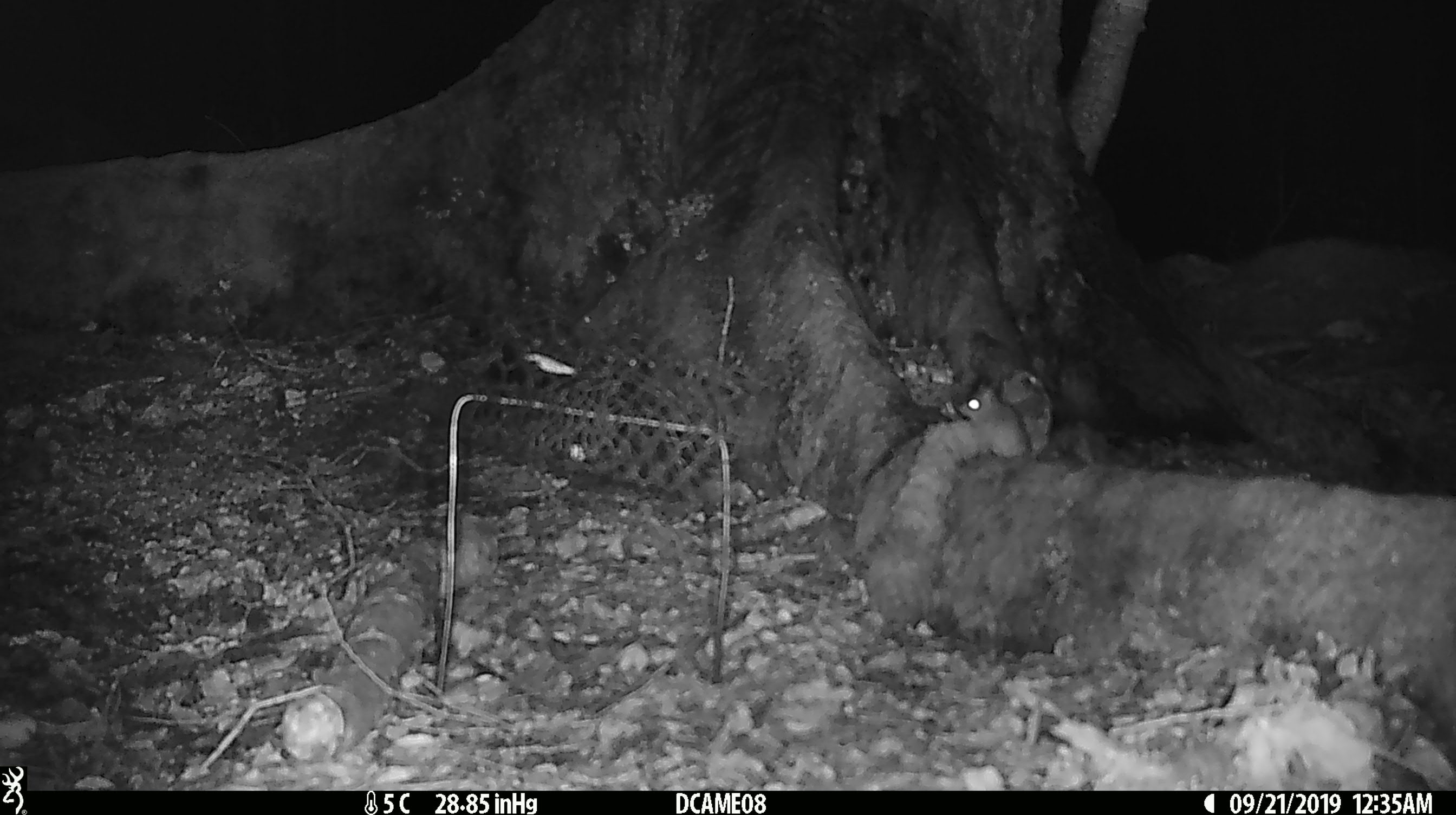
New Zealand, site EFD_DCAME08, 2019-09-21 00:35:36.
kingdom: Animalia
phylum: Chordata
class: Mammalia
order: Rodentia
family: Muridae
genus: Mus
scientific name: Mus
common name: mouse